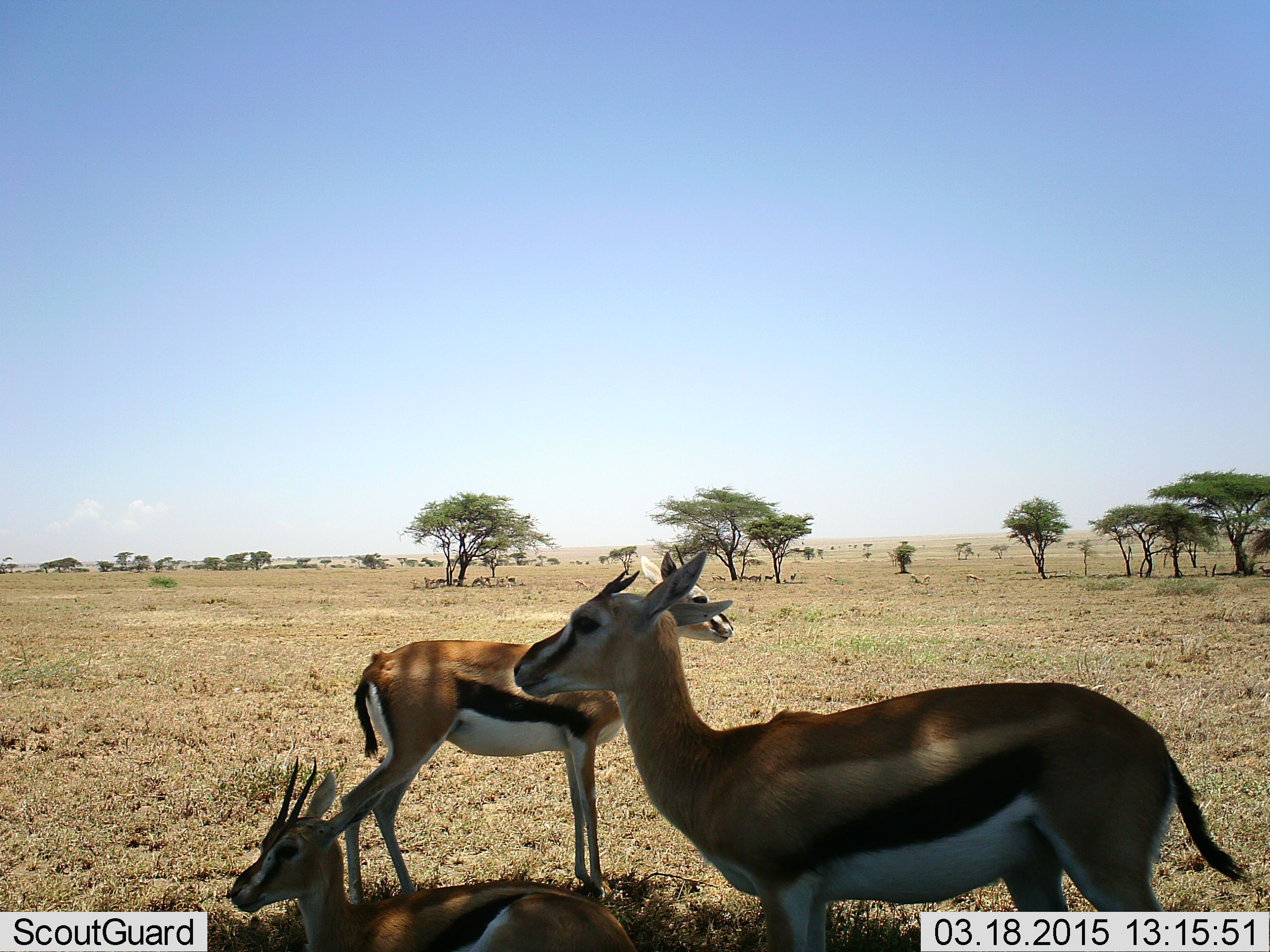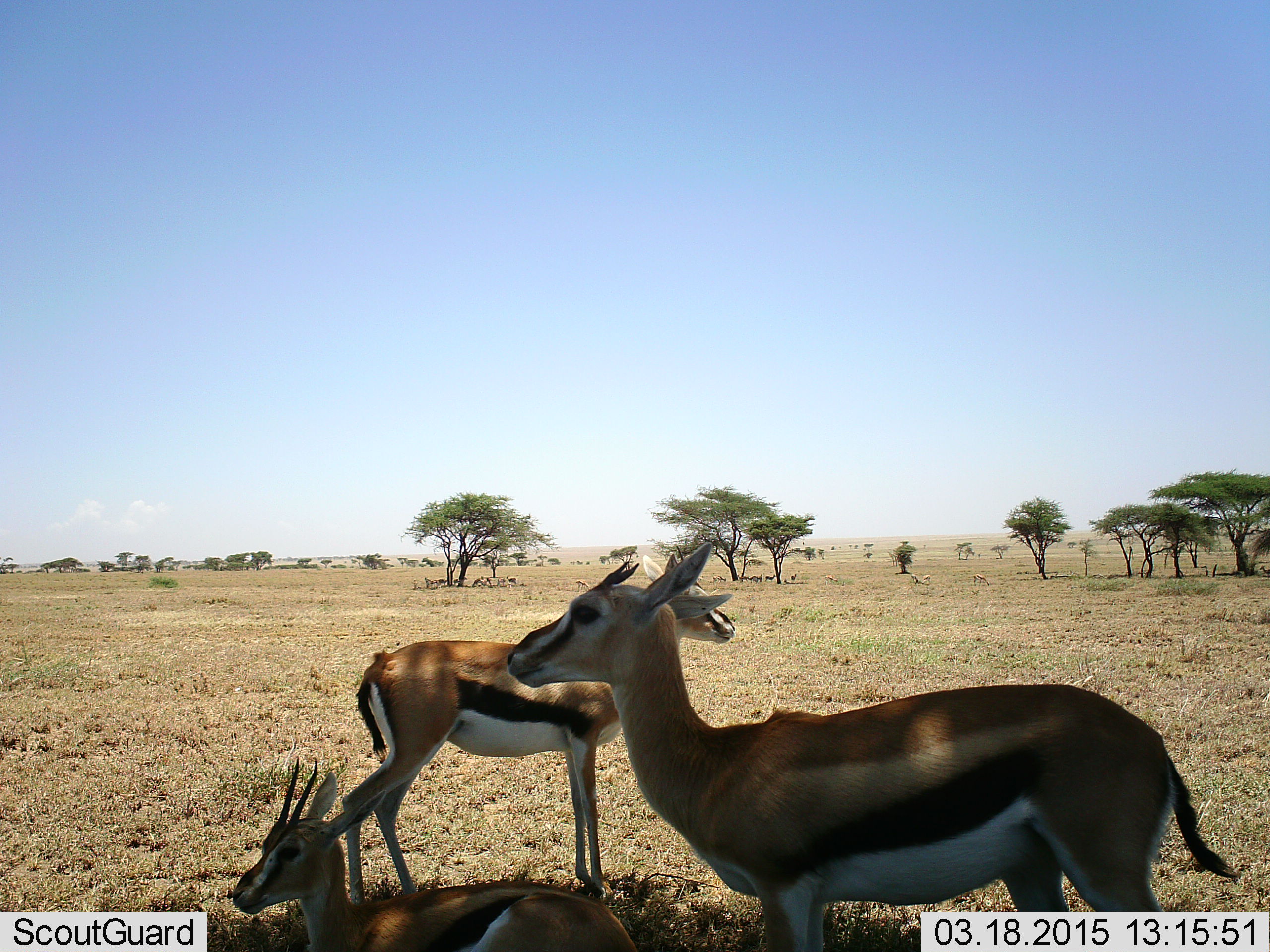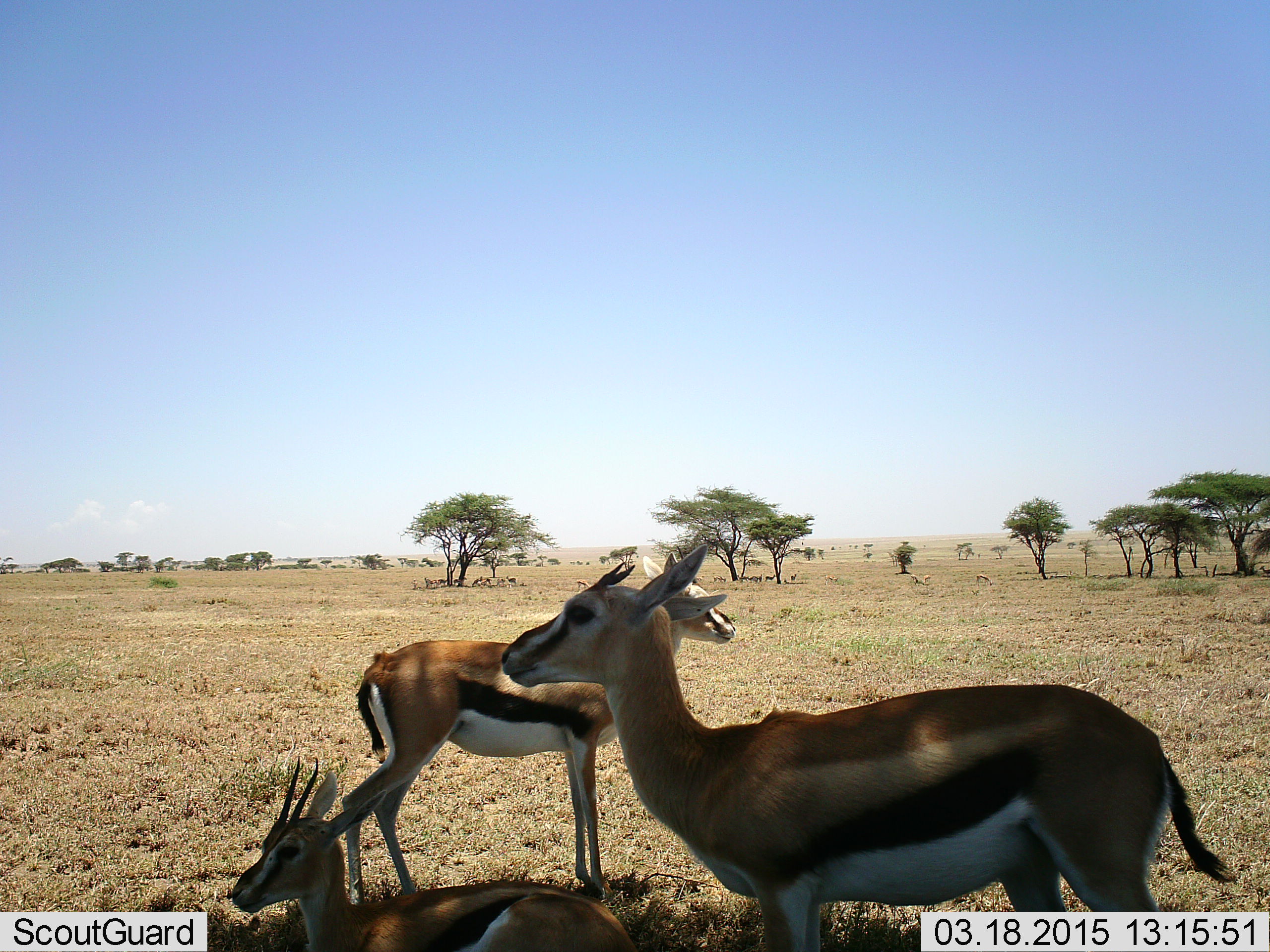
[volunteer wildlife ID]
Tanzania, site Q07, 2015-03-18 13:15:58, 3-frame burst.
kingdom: Animalia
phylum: Chordata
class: Mammalia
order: Artiodactyla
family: Bovidae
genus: Eudorcas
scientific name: Eudorcas thomsonii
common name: thomson's gazelle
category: gazellethomsons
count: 3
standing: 100%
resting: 78%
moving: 0%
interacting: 0%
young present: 0%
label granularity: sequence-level